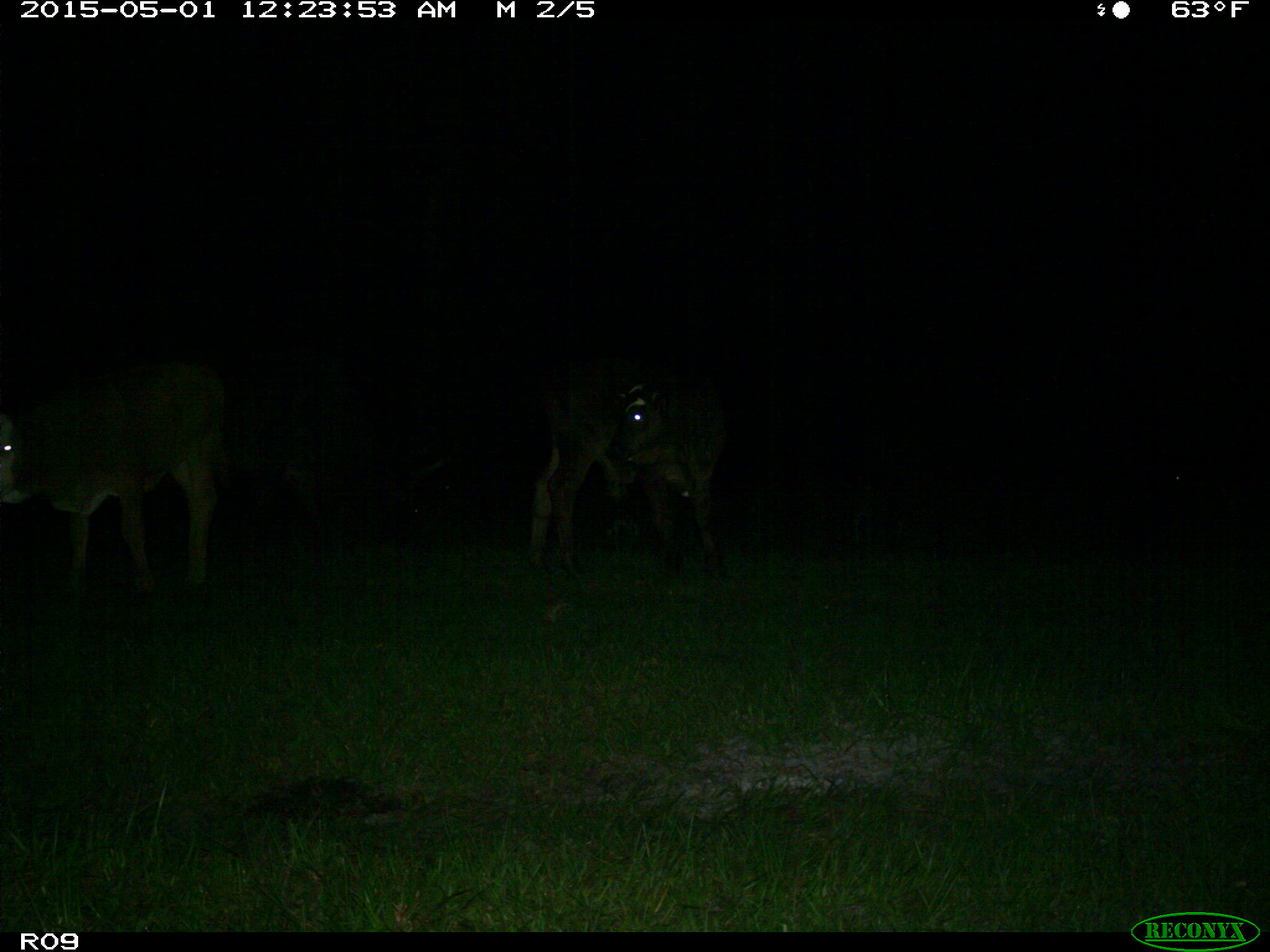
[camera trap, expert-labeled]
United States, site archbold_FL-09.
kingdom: Animalia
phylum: Chordata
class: Mammalia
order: Artiodactyla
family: Bovidae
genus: Bos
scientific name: Bos taurus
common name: domestic cow